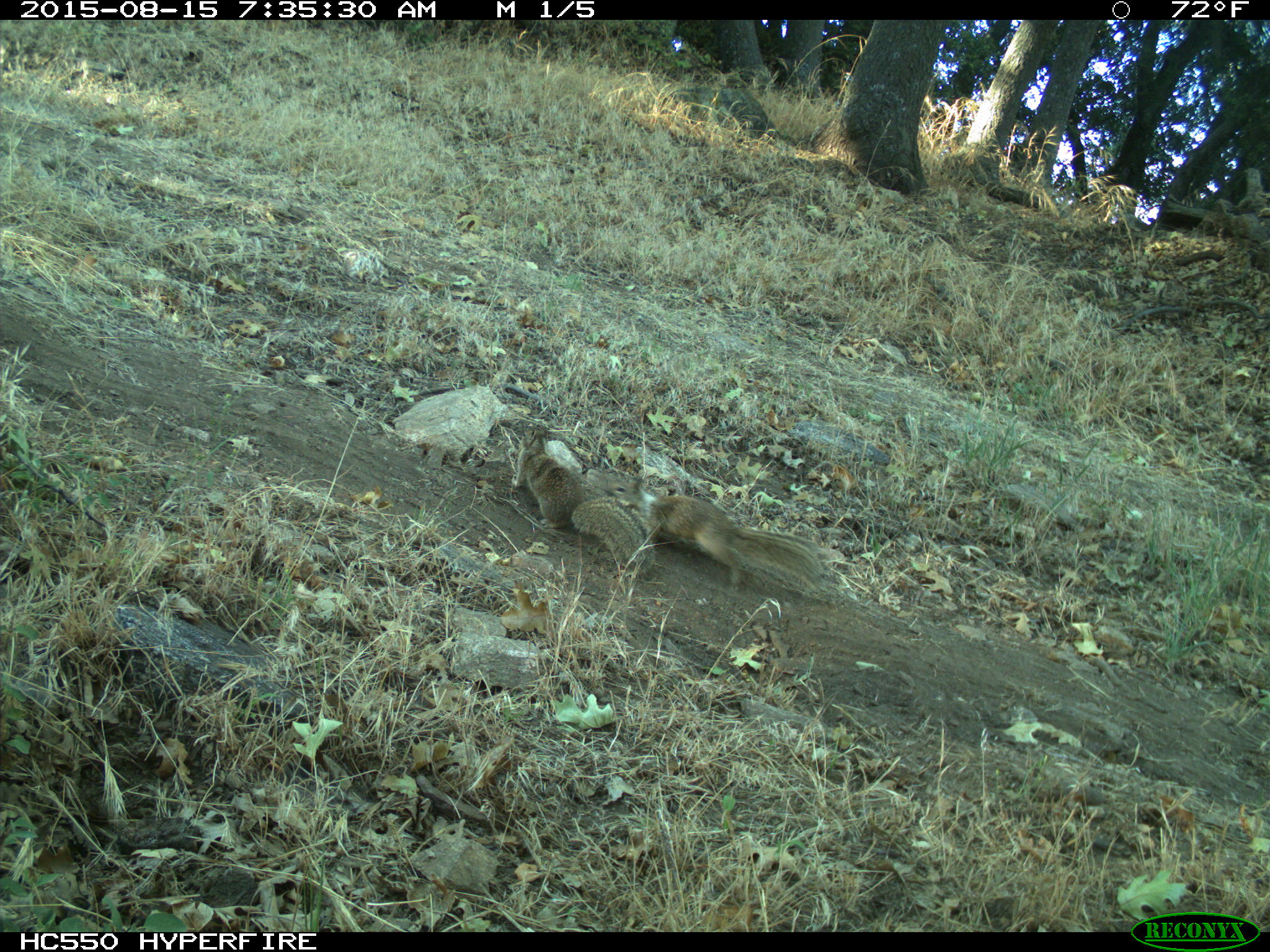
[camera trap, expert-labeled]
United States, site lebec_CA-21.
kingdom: Animalia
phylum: Chordata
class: Mammalia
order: Rodentia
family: Sciuridae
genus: Otospermophilus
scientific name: Otospermophilus beecheyi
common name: california ground squirrel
Otospermophilus beecheyi (california ground squirrel).